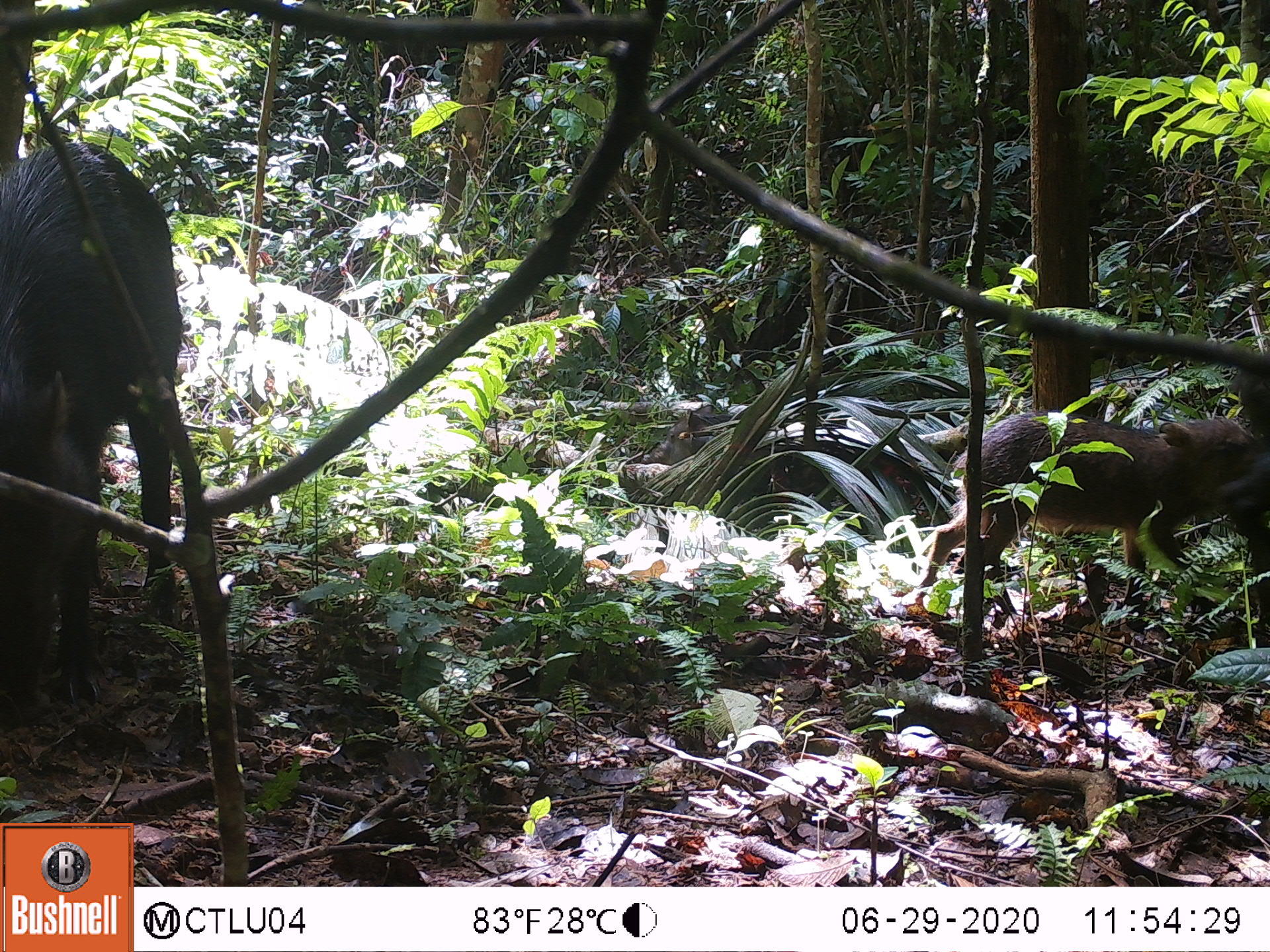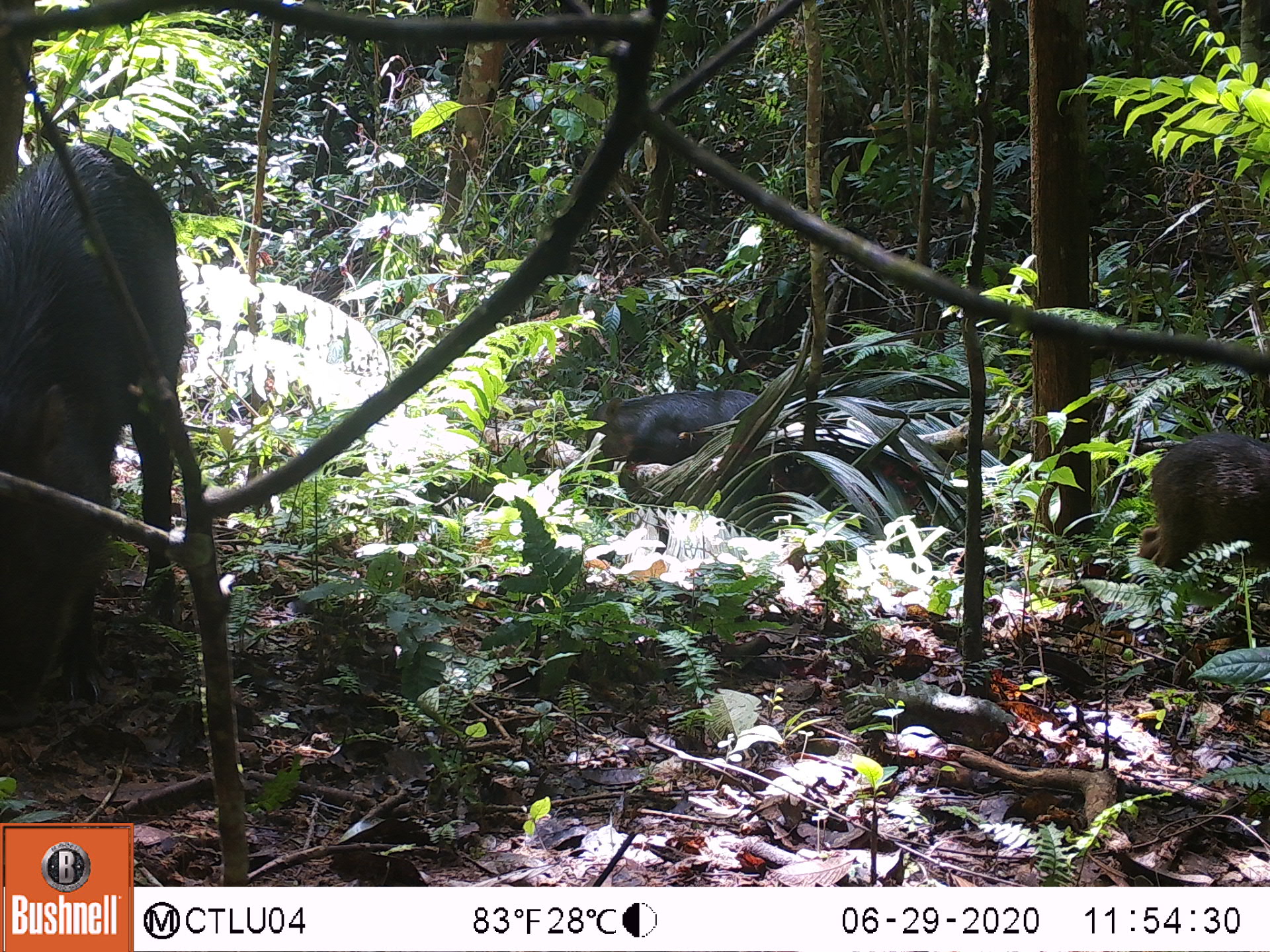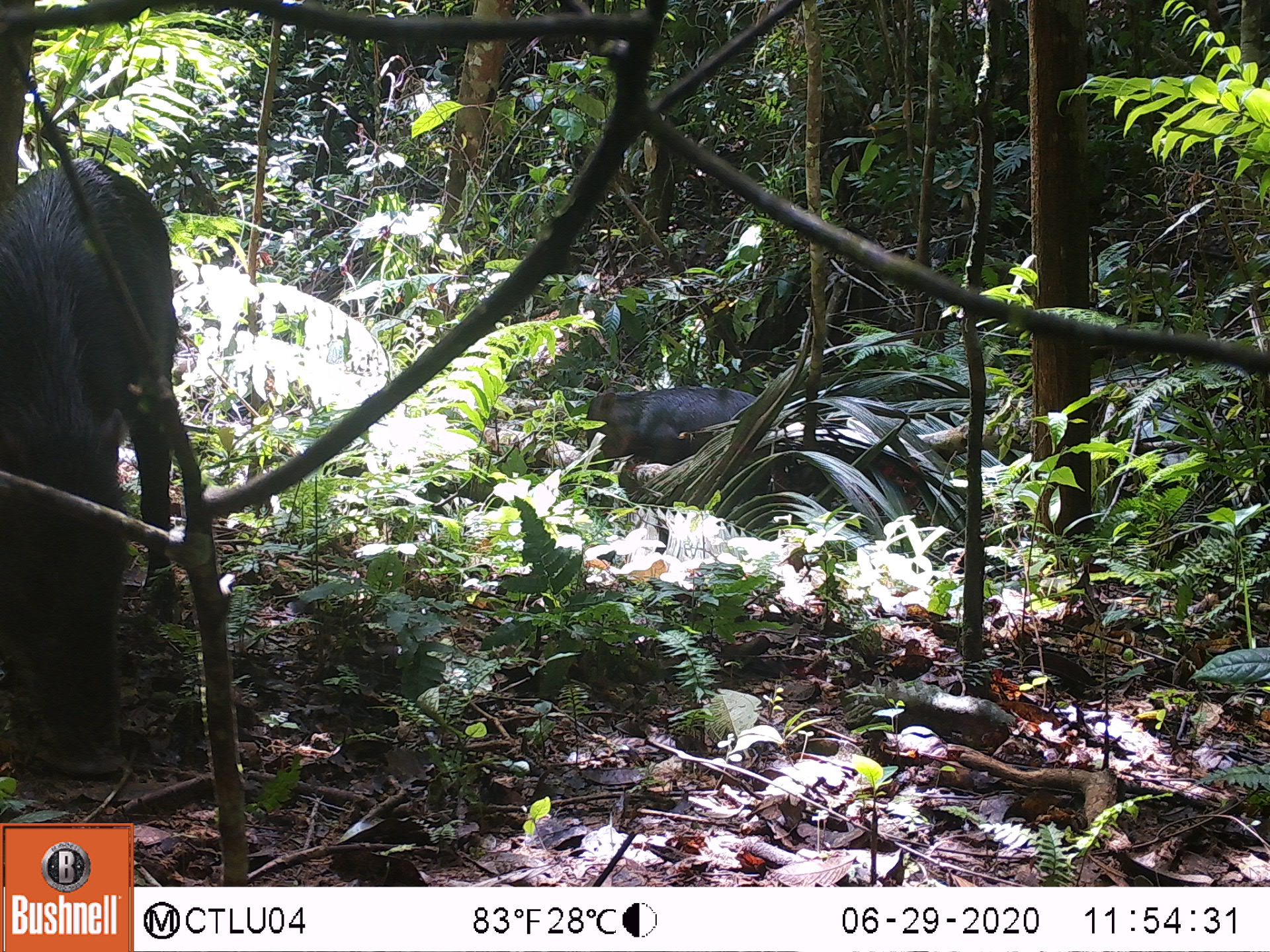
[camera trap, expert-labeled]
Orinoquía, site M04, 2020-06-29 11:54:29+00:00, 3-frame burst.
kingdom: Animalia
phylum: Chordata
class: Mammalia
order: Artiodactyla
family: Tayassuidae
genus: Tayassu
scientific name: Tayassu pecari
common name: white-lipped peccary